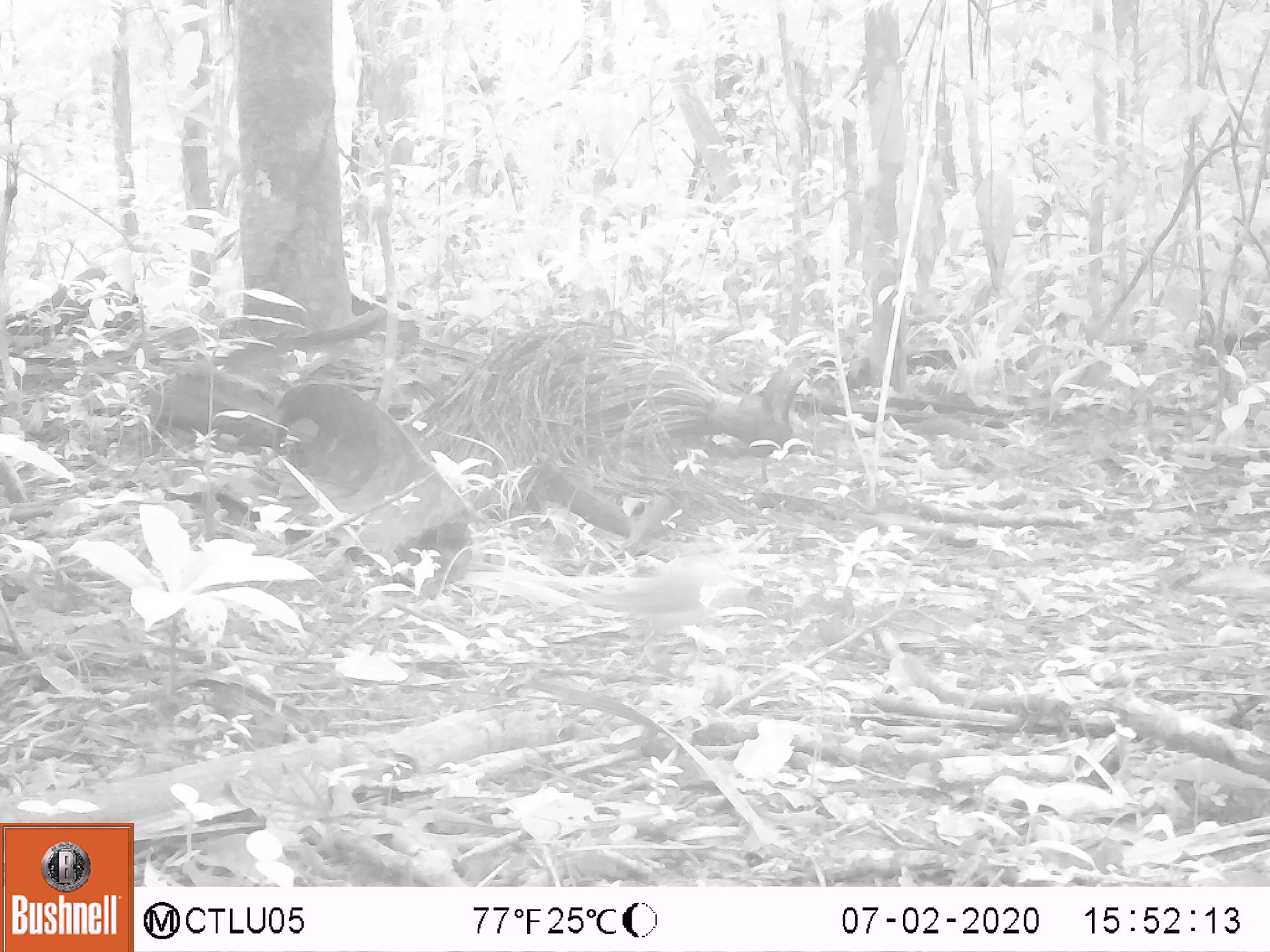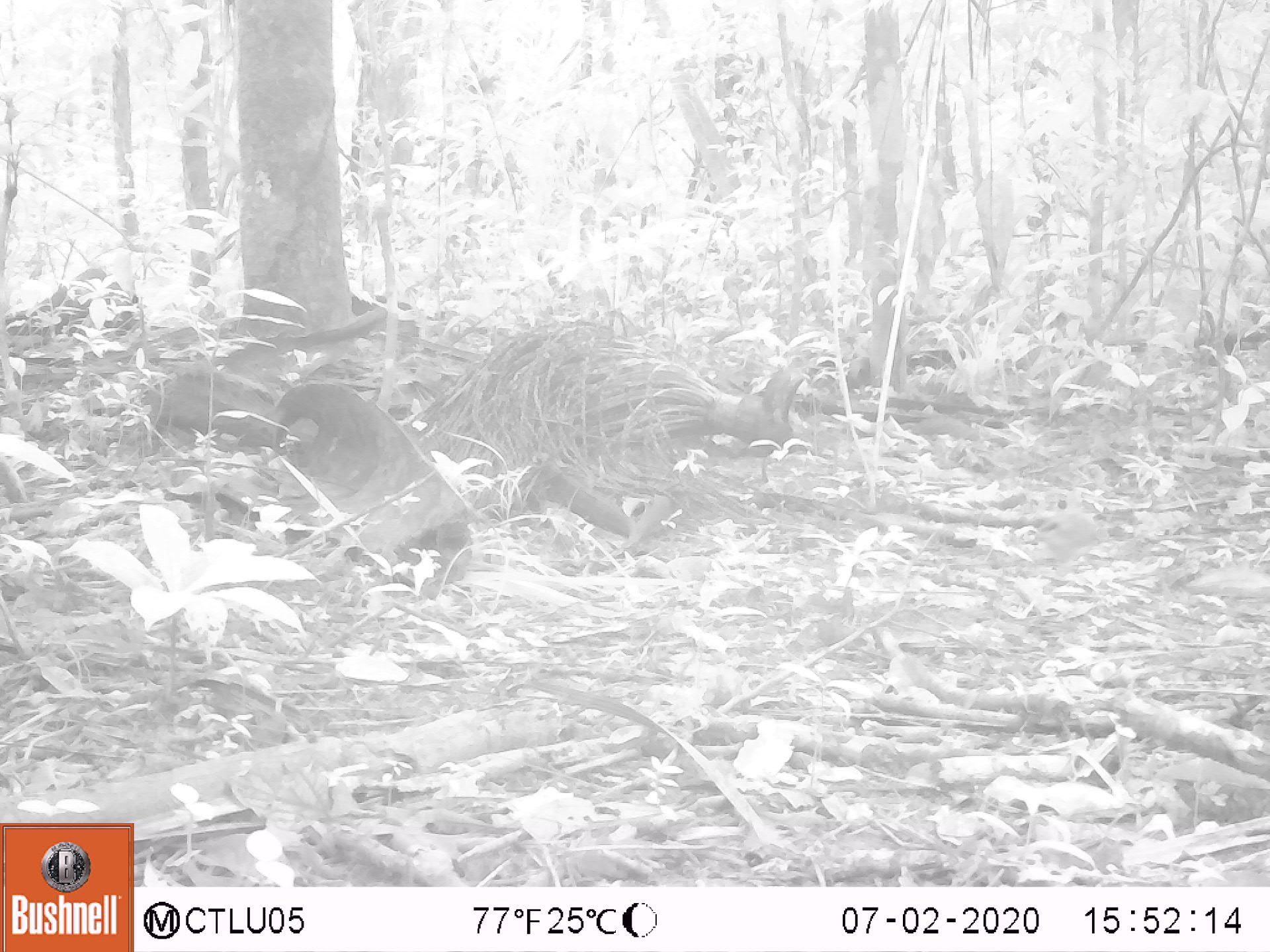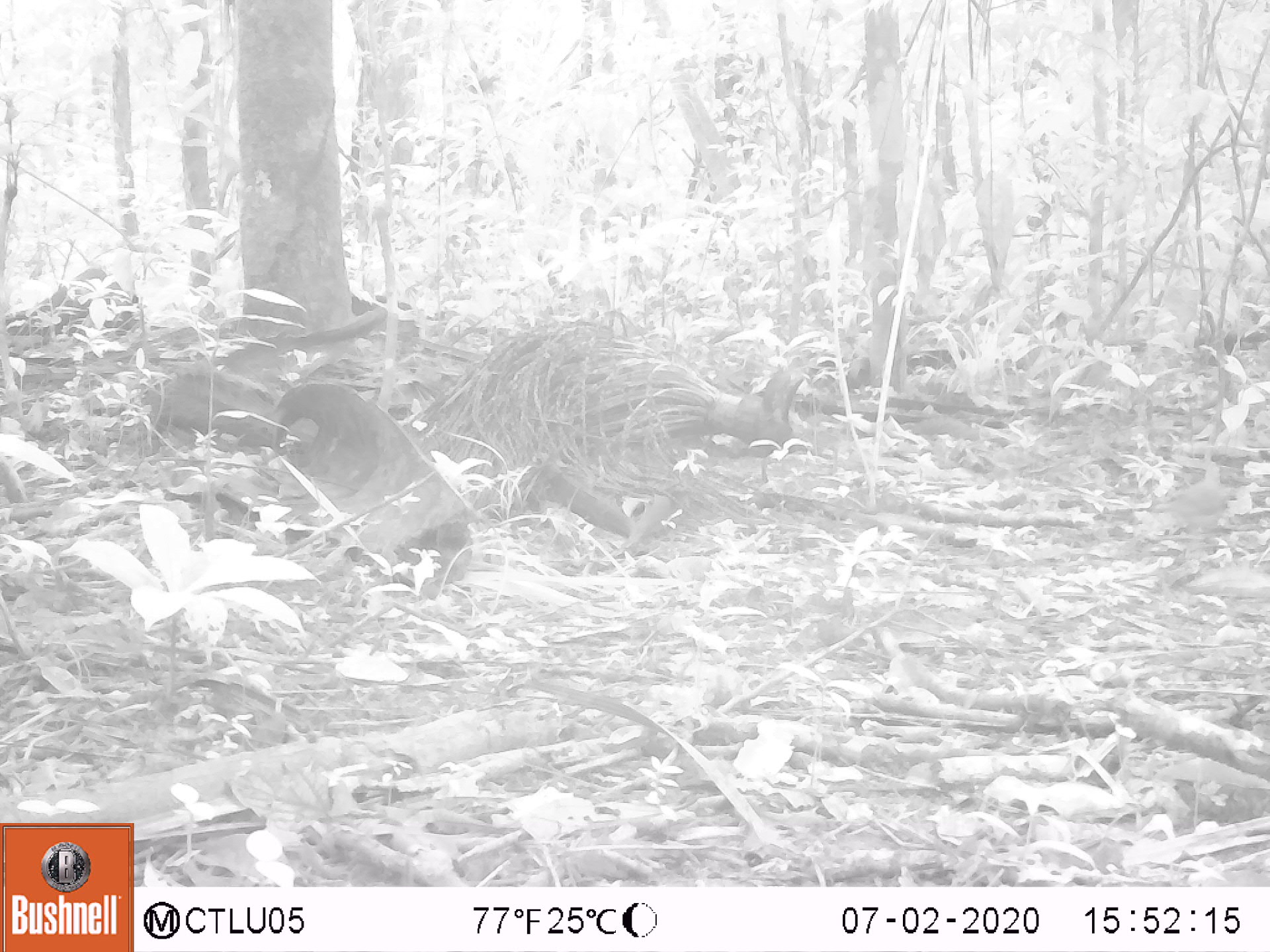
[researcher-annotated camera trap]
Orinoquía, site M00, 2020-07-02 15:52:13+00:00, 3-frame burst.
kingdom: Animalia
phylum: Chordata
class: Aves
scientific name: Aves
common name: bird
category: unknown bird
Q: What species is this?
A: Unknown bird (bird) (Aves).